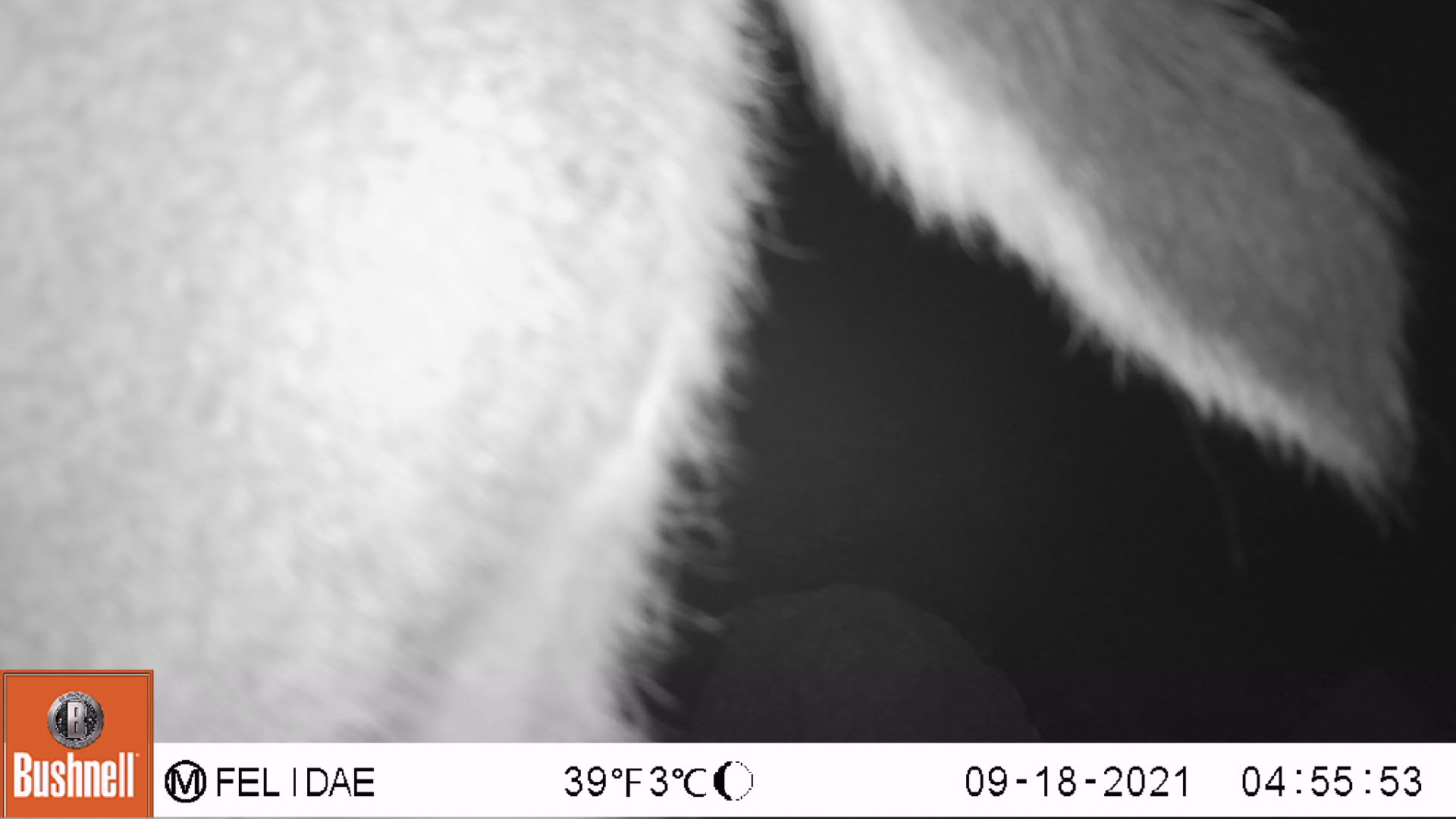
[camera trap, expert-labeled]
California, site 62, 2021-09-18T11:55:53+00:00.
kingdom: Animalia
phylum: Chordata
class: Mammalia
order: Artiodactyla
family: Cervidae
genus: Odocoileus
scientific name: Odocoileus hemionus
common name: mule deer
Mule deer (Odocoileus hemionus).